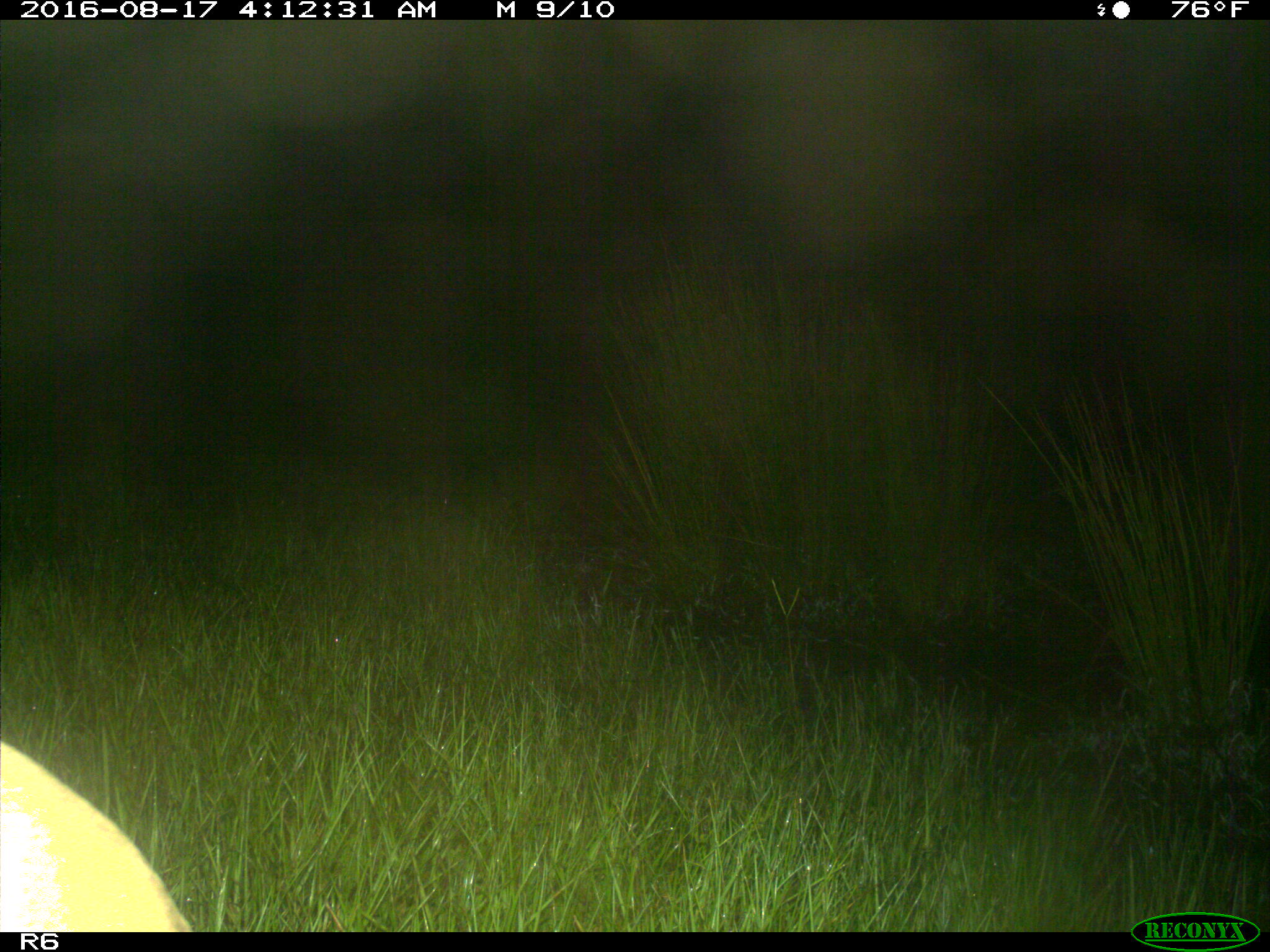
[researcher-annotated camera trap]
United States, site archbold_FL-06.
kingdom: Animalia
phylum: Chordata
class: Mammalia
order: Artiodactyla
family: Bovidae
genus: Bos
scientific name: Bos taurus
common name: domestic cow